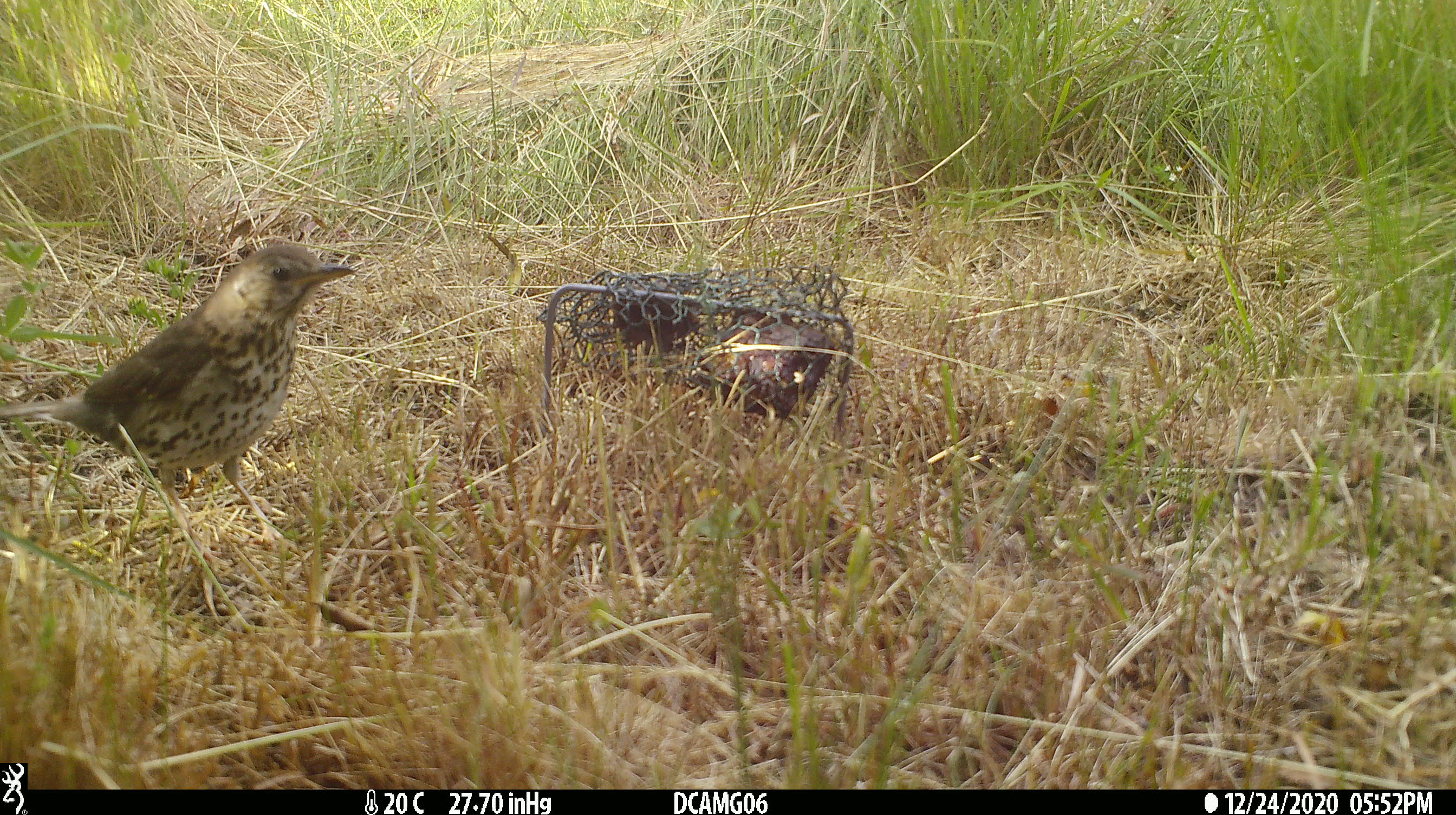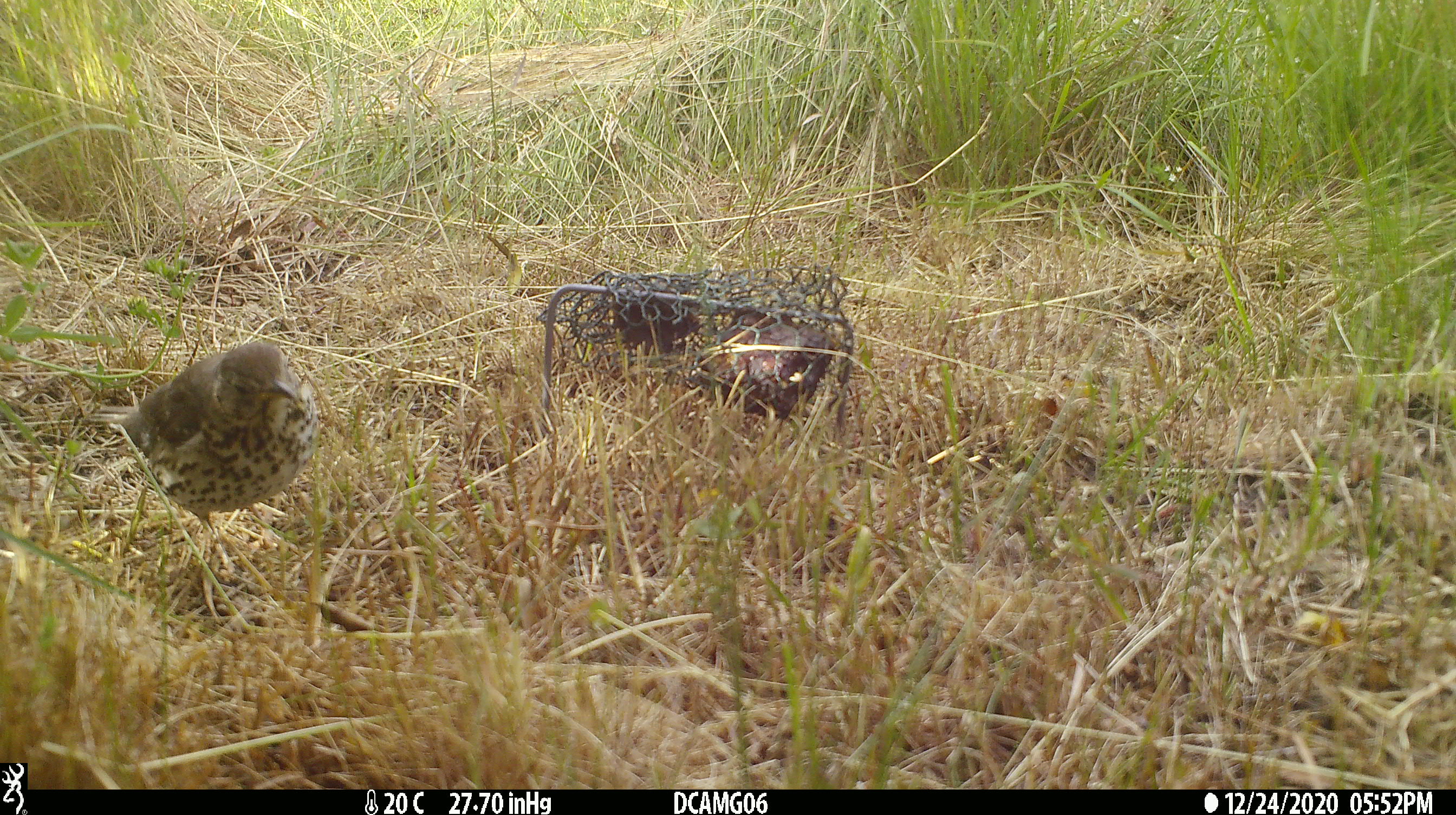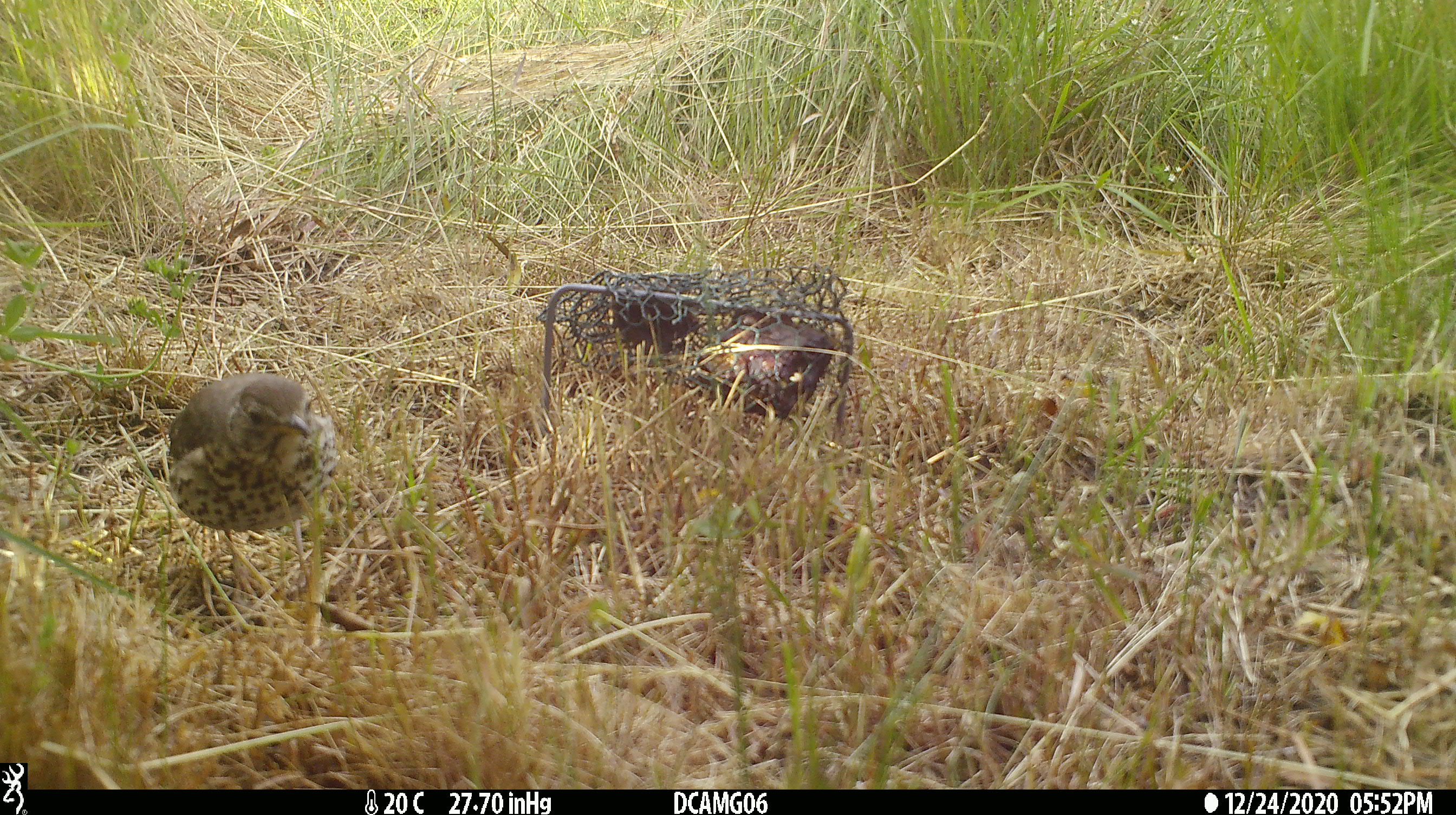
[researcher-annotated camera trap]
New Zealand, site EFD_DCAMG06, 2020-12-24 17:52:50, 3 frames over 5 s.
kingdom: Animalia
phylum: Chordata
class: Aves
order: Passeriformes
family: Turdidae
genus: Turdus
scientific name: Turdus philomelos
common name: song thrush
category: thrush